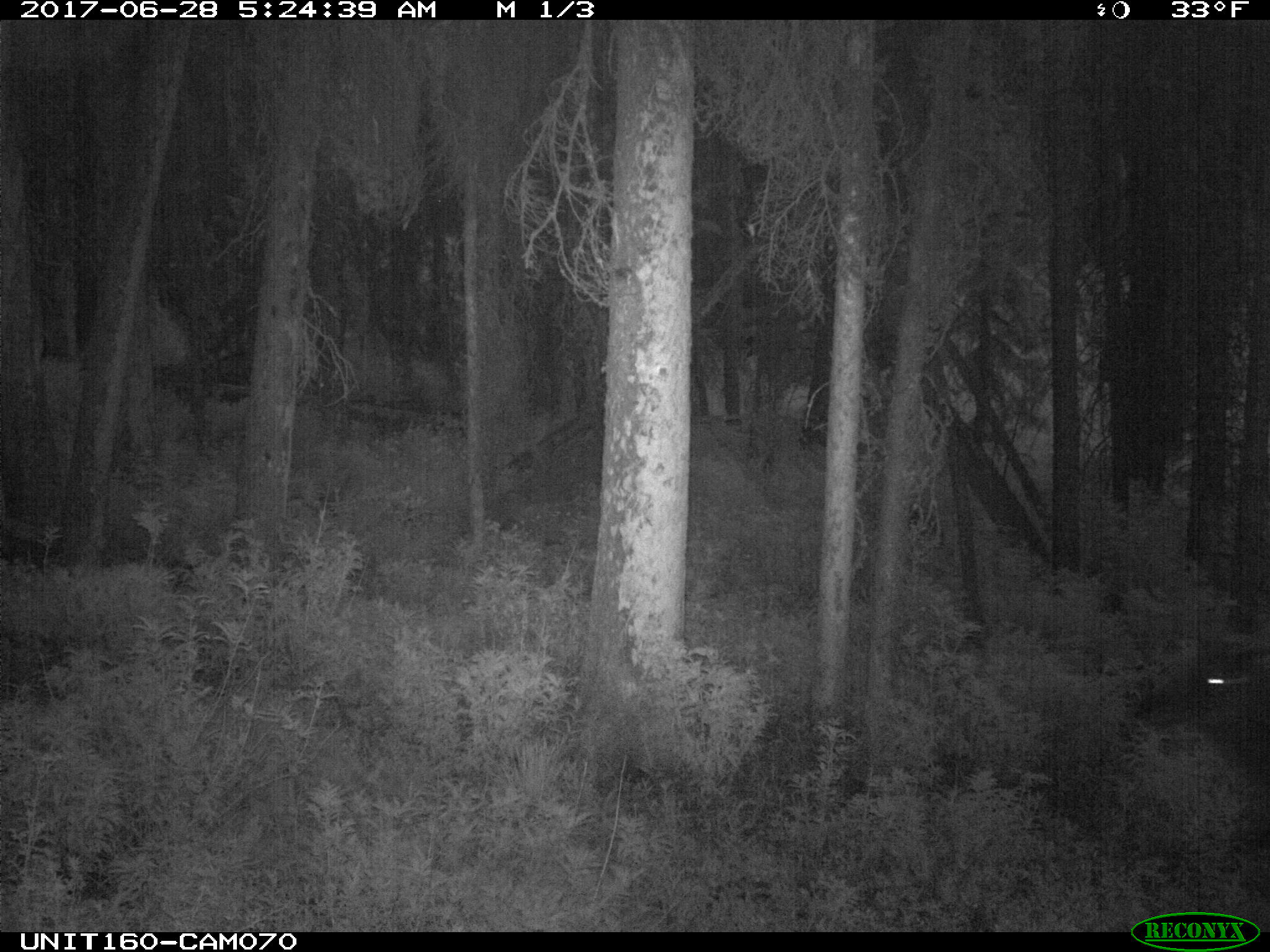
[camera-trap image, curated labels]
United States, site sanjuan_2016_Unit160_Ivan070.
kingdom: Animalia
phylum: Chordata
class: Mammalia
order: Artiodactyla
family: Cervidae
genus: Cervus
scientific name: Cervus elaphus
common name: red deer